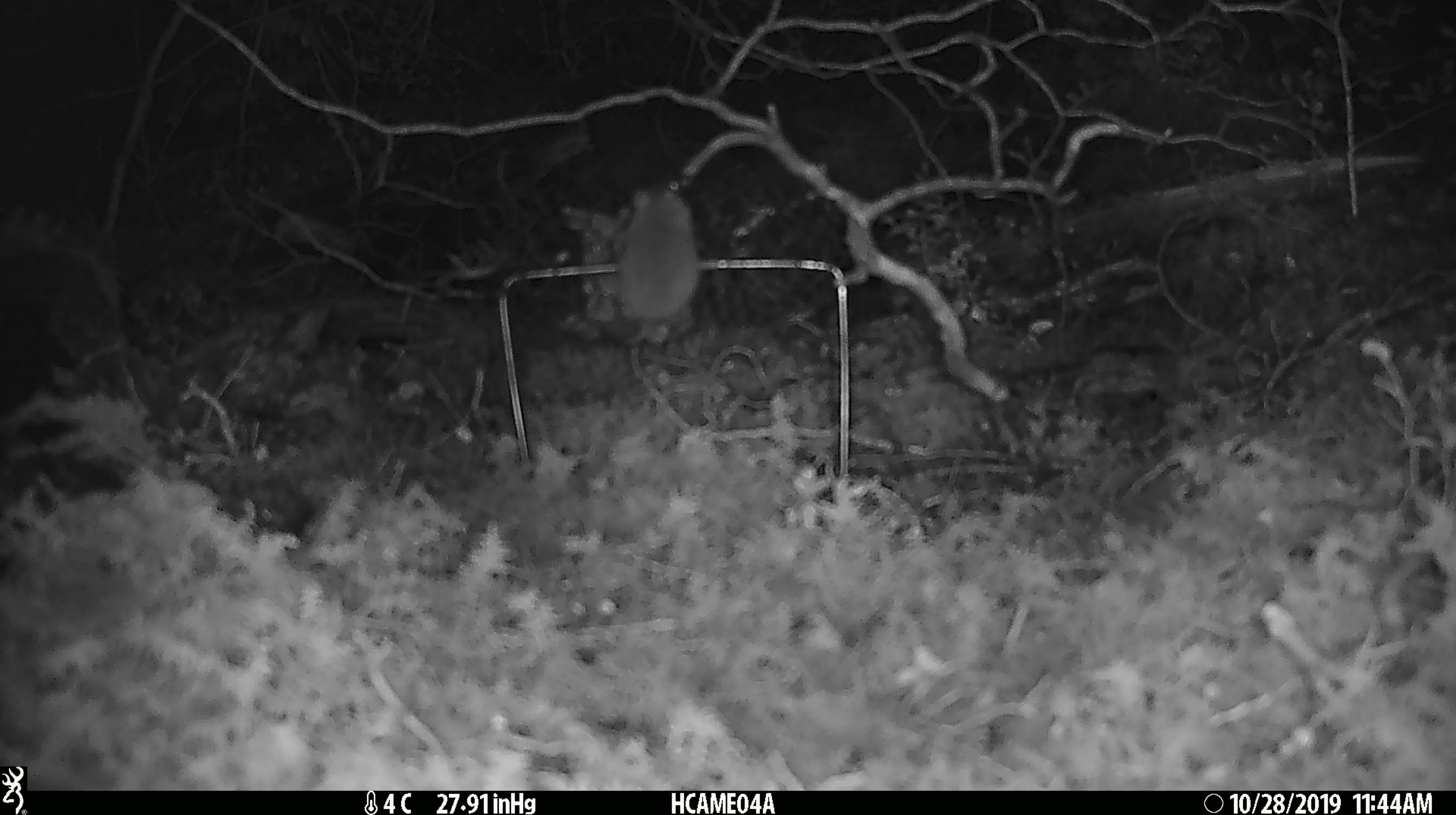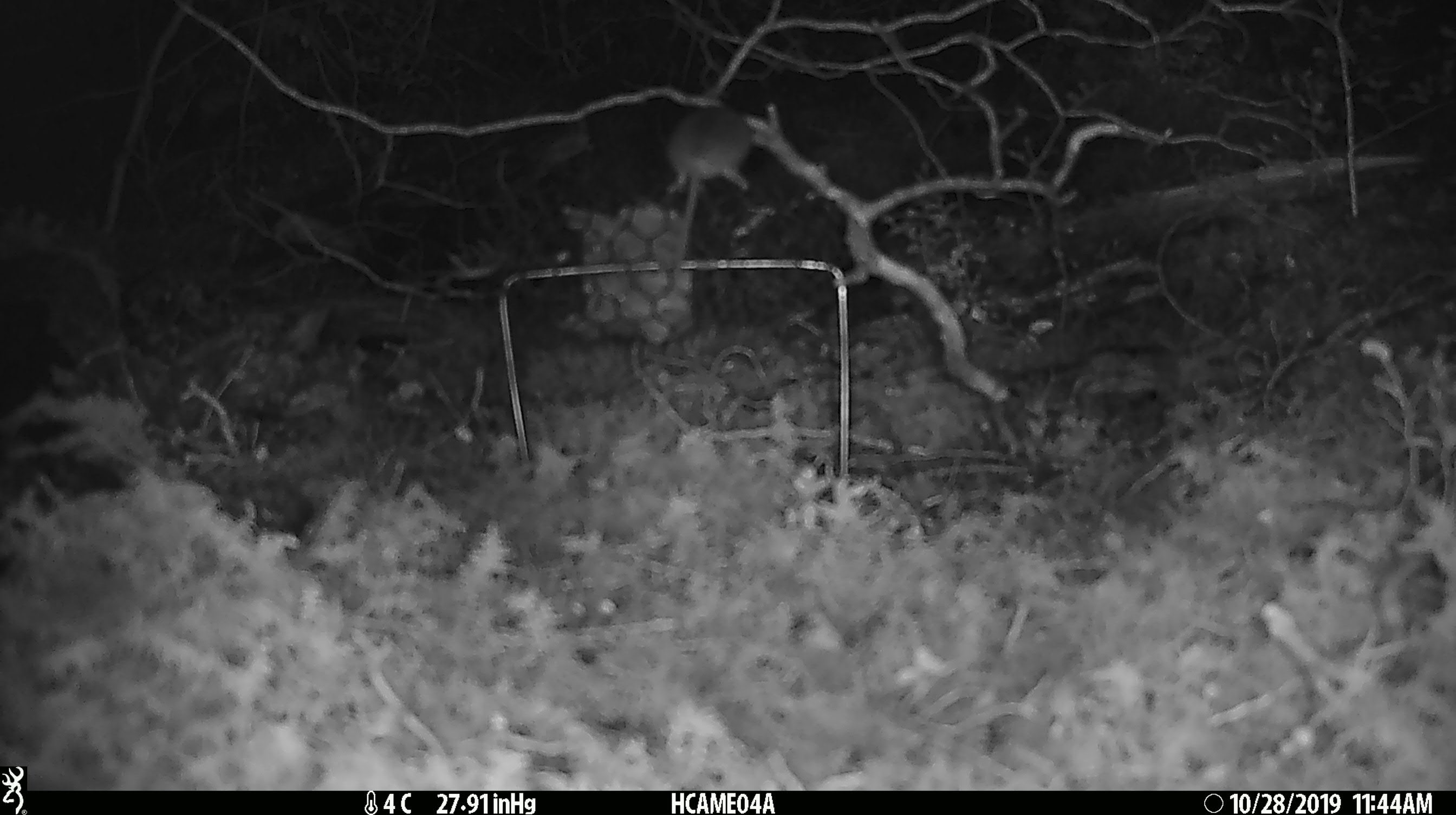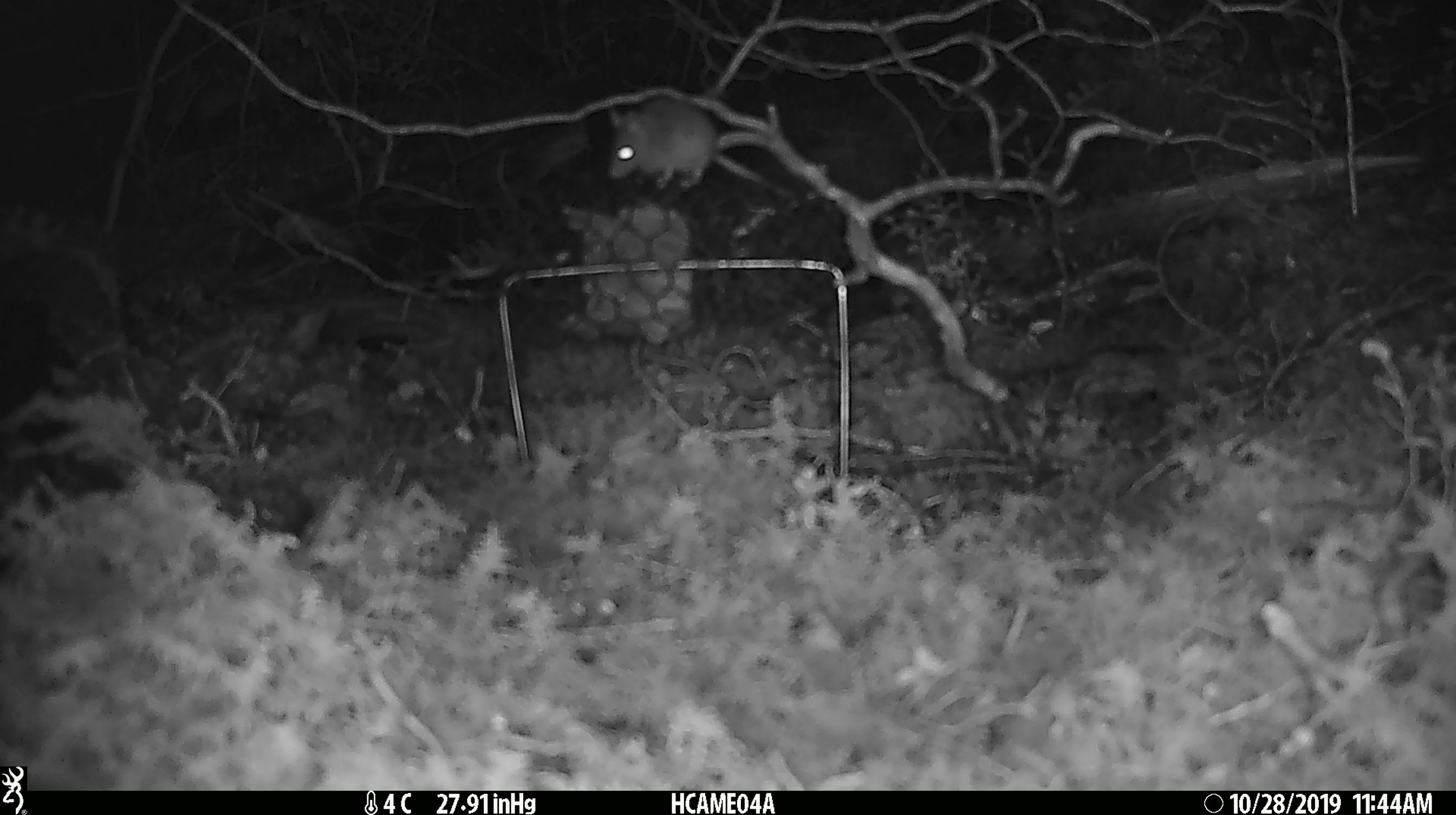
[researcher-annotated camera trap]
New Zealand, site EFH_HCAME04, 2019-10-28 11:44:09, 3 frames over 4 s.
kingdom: Animalia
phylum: Chordata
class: Mammalia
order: Rodentia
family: Muridae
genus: Mus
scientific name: Mus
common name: mouse